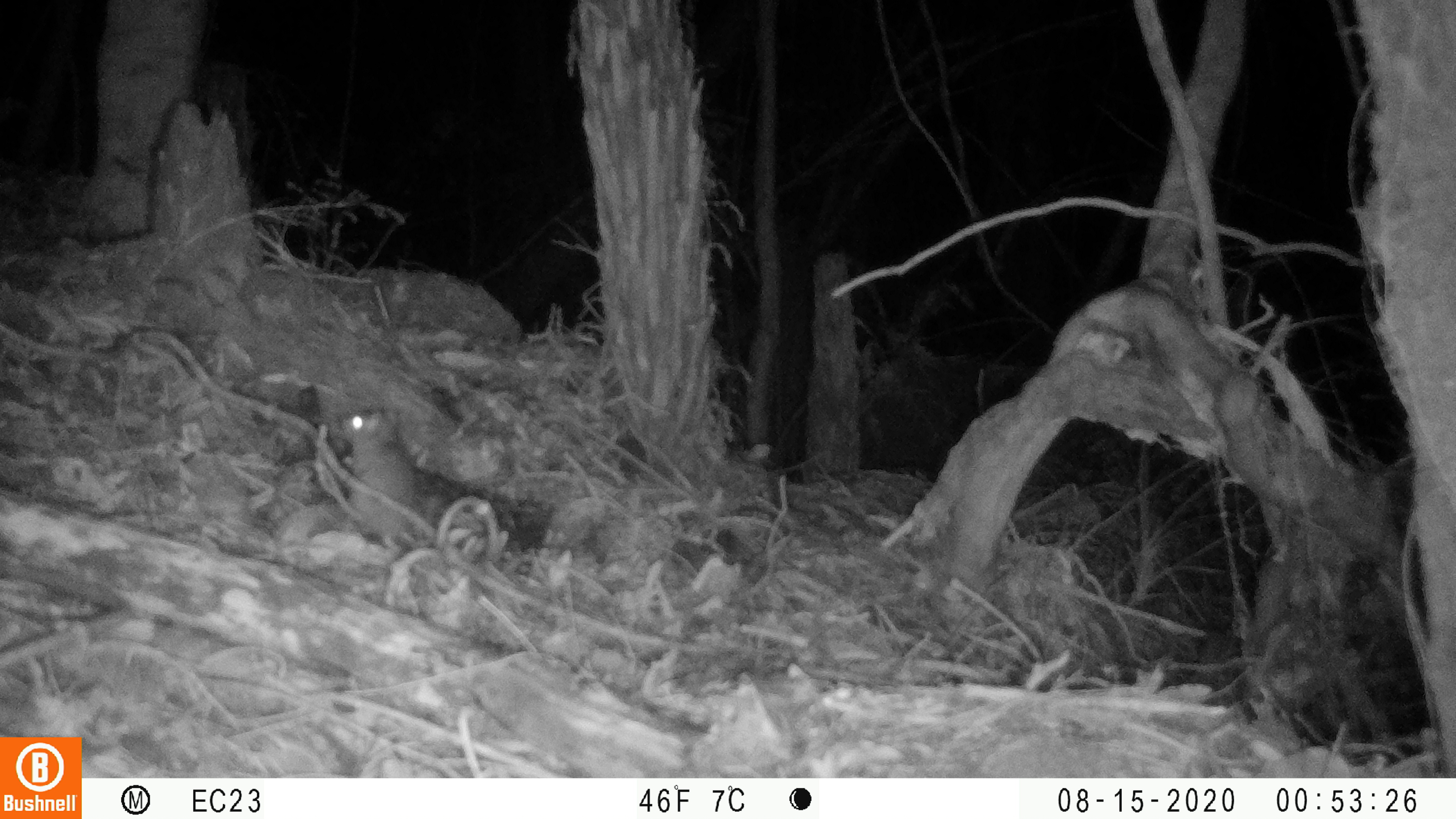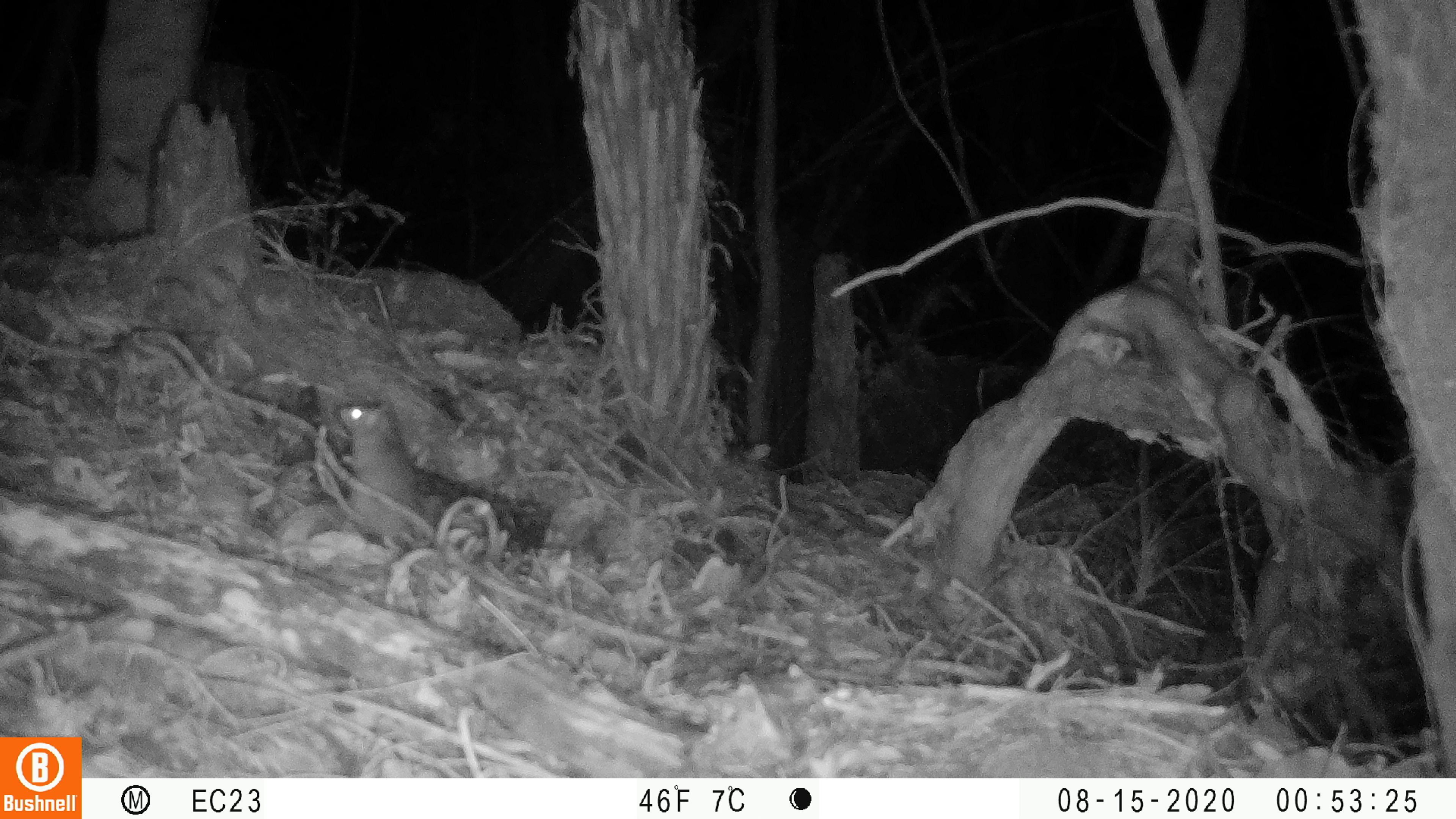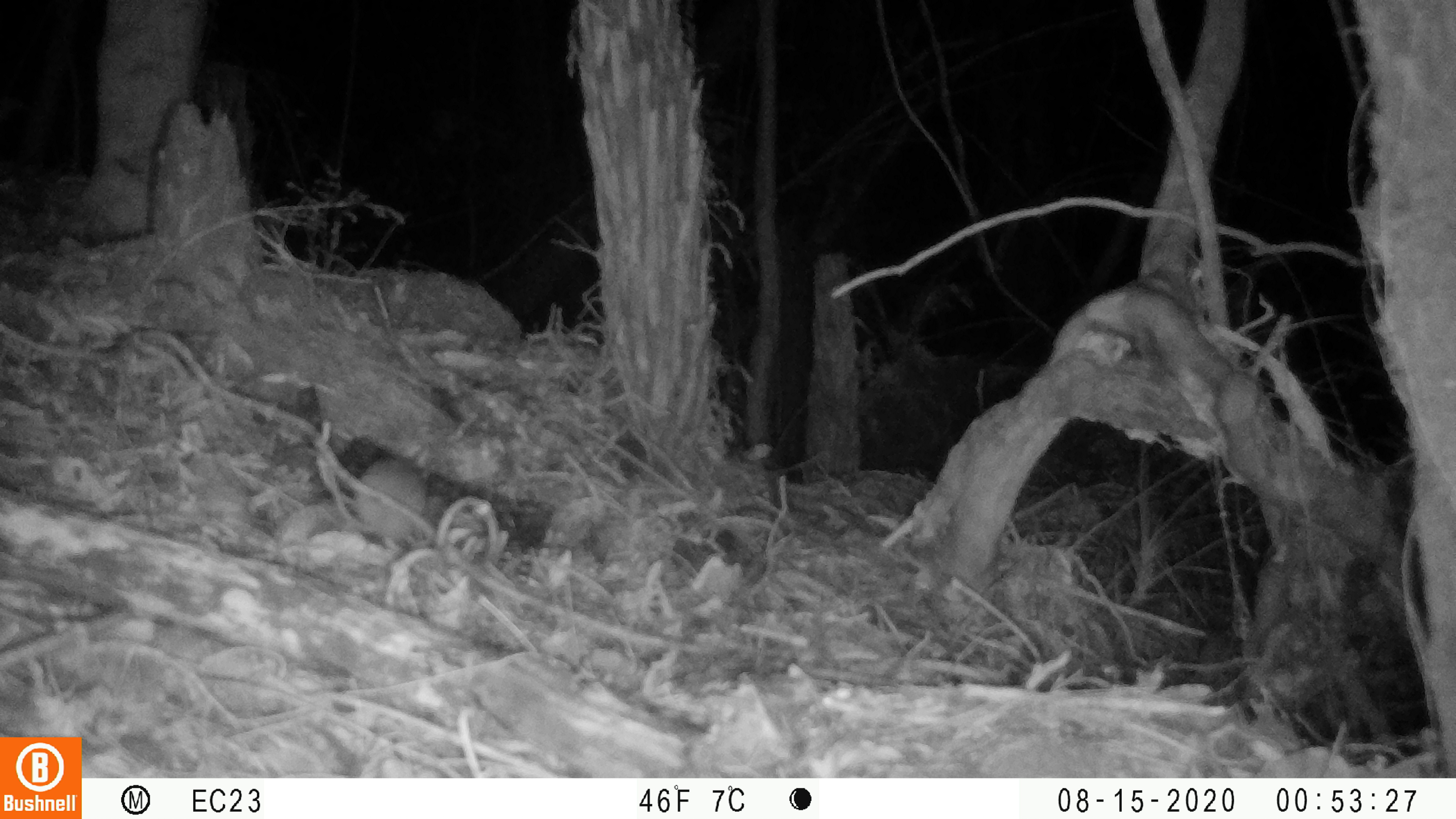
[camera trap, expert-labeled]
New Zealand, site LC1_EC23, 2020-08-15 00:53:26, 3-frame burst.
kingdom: Animalia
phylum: Chordata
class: Mammalia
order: Rodentia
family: Muridae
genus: Rattus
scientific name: Rattus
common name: rat